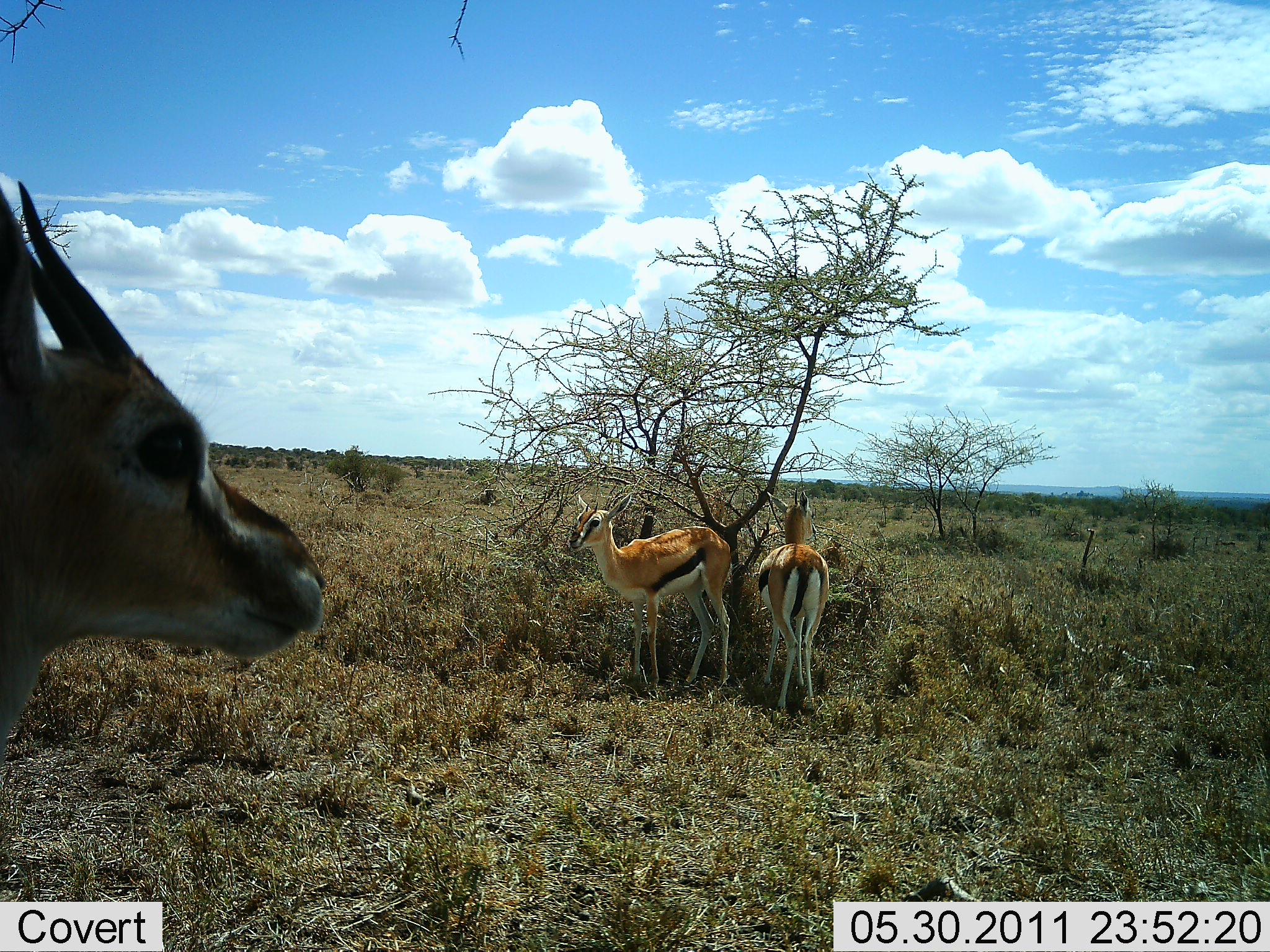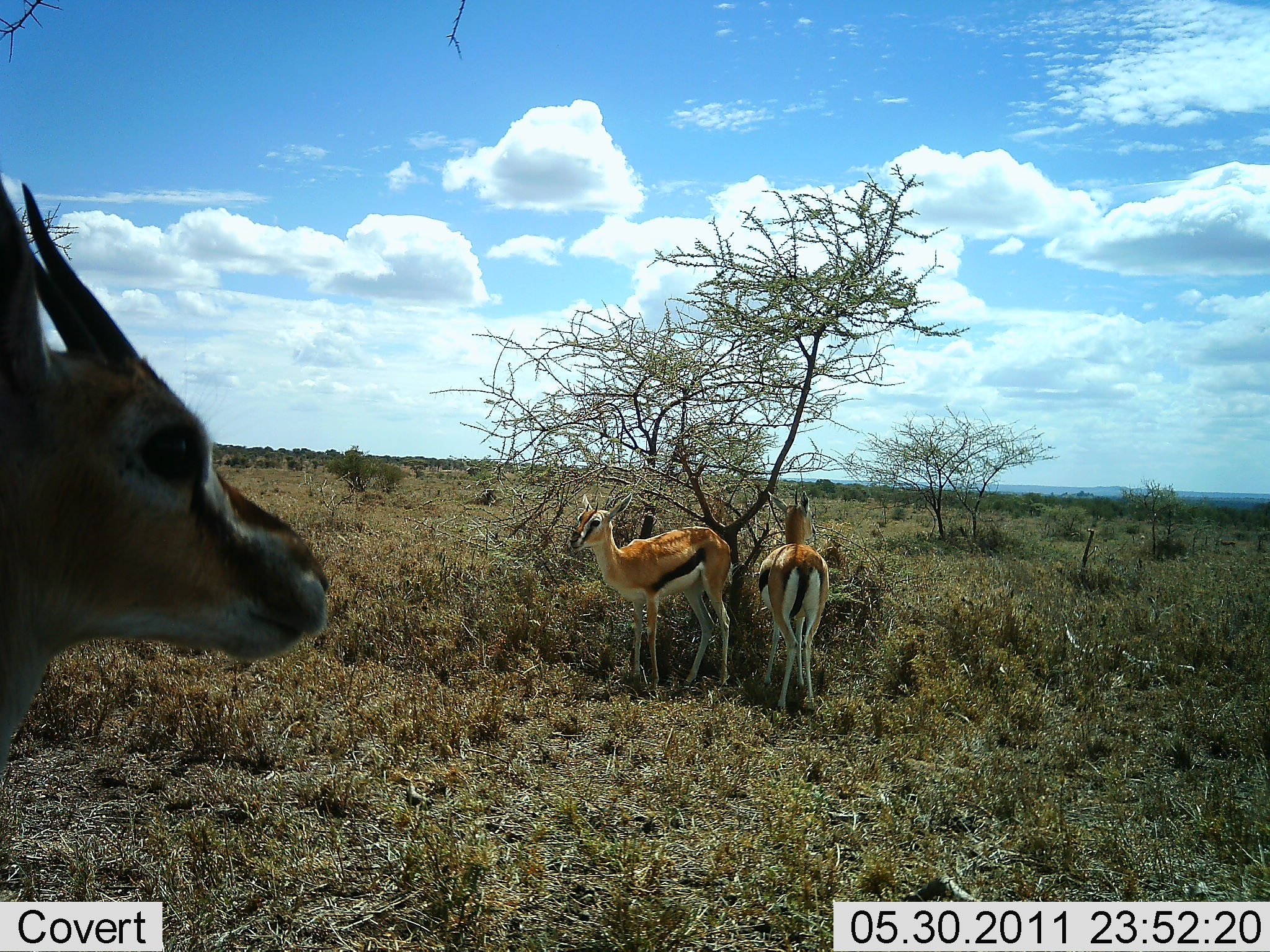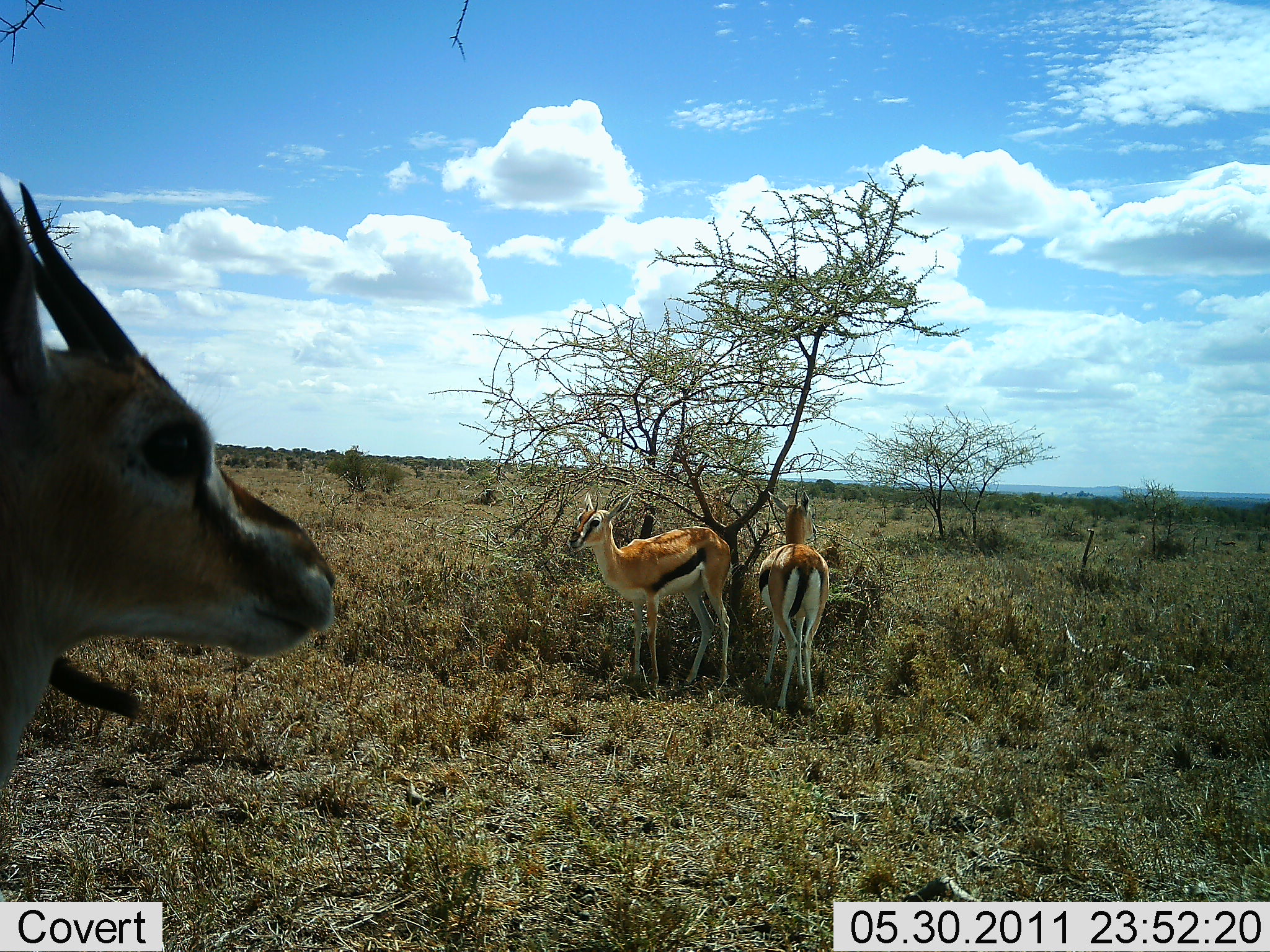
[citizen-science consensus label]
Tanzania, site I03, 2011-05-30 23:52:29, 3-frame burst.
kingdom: Animalia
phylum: Chordata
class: Mammalia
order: Artiodactyla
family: Bovidae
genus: Eudorcas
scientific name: Eudorcas thomsonii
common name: thomson's gazelle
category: gazellethomsons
Gazellethomsons (thomson's gazelle) (Eudorcas thomsonii), count 3. Behavior (volunteer vote fractions): standing 91%, resting 9%, moving 9%, interacting 0%. Young present (vote fraction): 0%. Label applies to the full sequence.